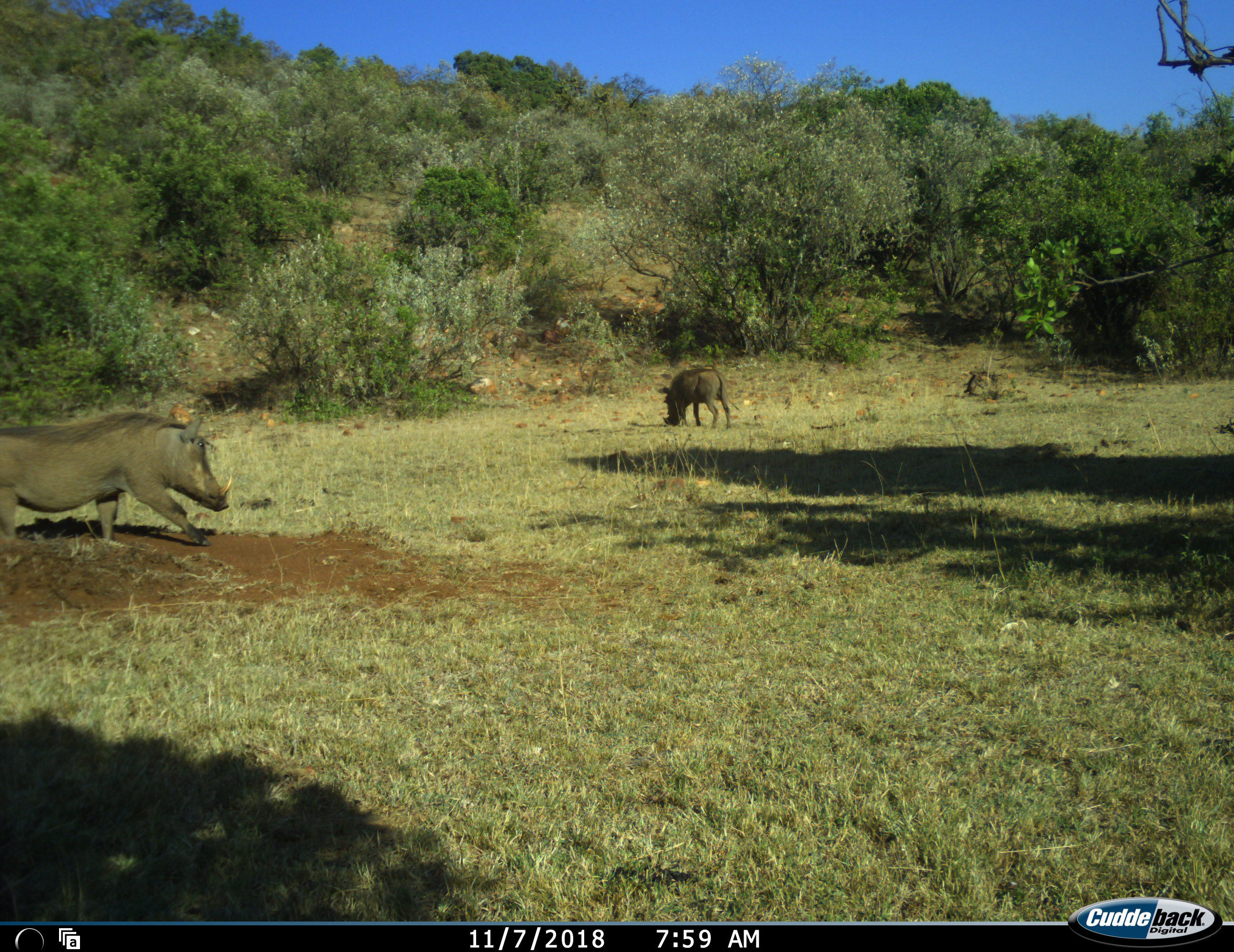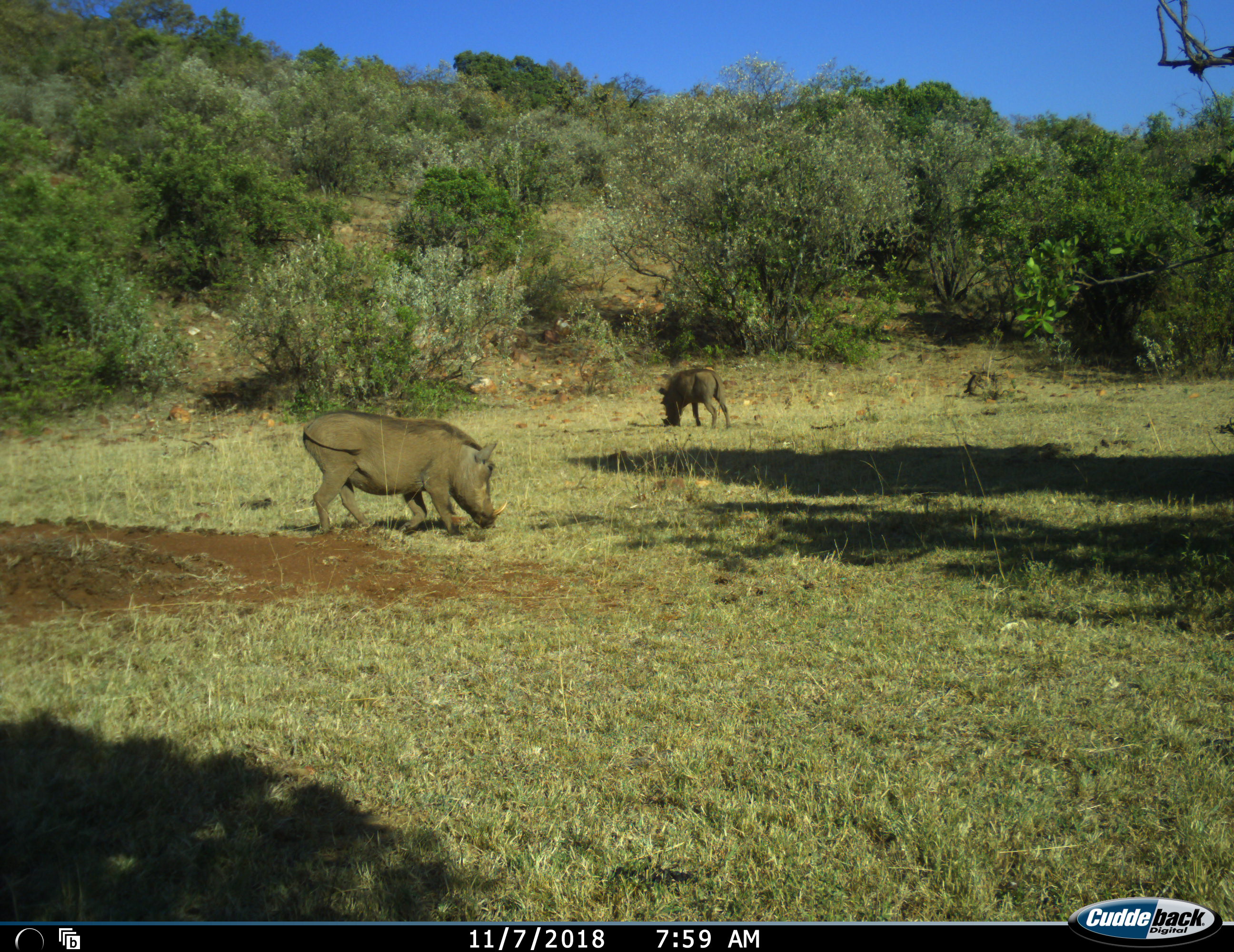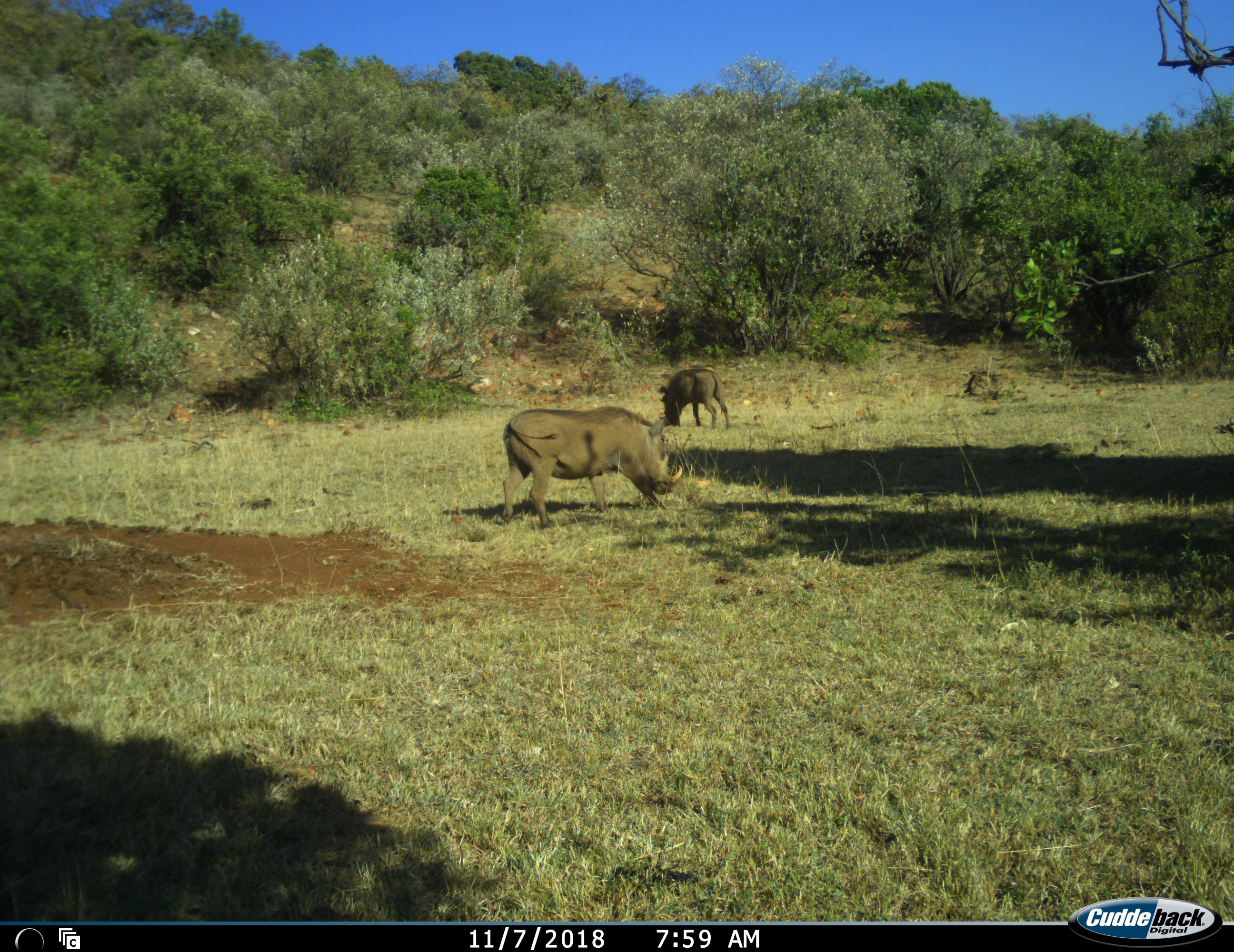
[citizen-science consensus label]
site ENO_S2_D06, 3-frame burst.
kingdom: Animalia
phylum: Chordata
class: Mammalia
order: Artiodactyla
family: Suidae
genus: Phacochoerus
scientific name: Phacochoerus africanus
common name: warthog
Warthog (Phacochoerus africanus), count 2. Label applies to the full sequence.